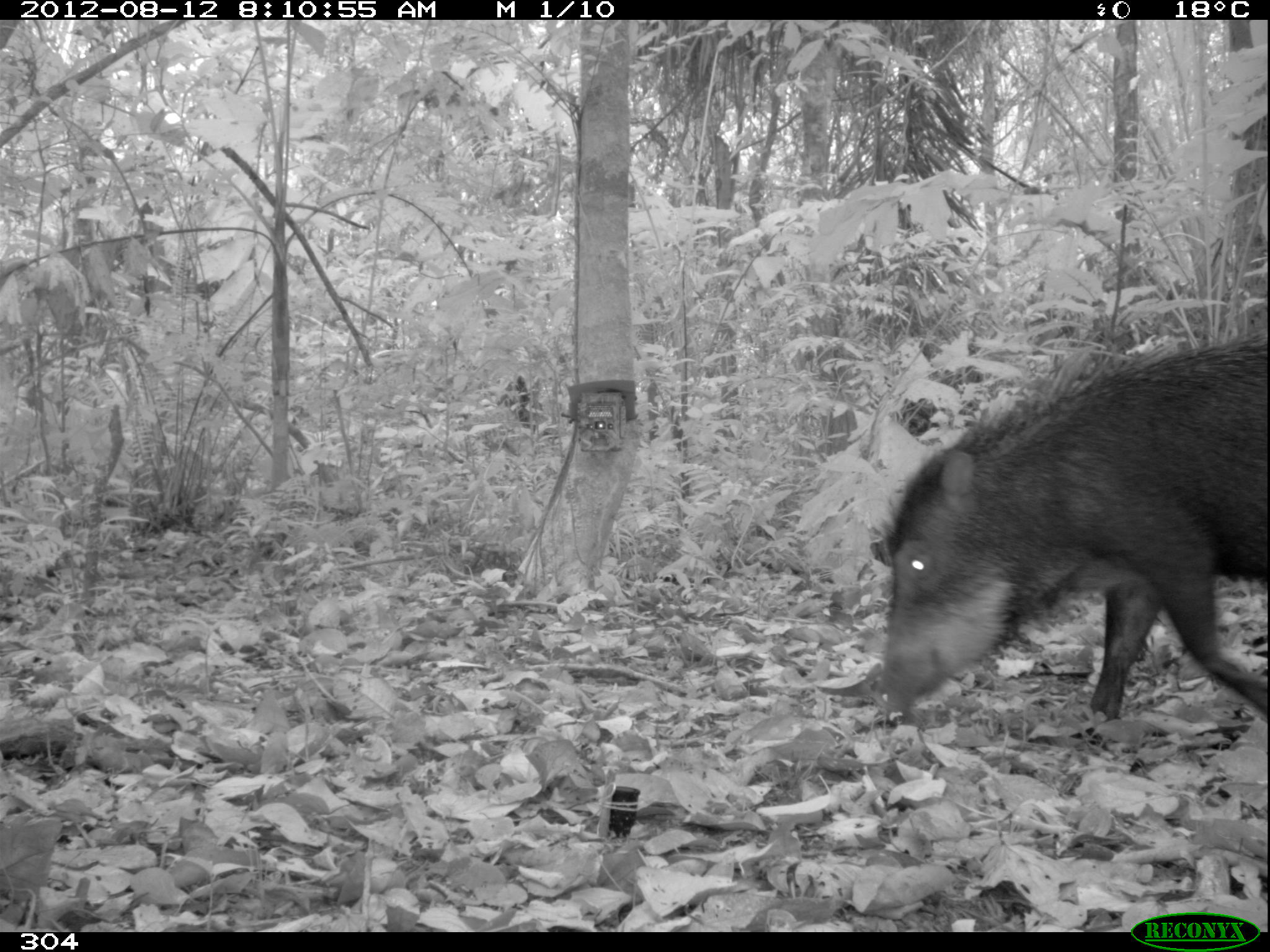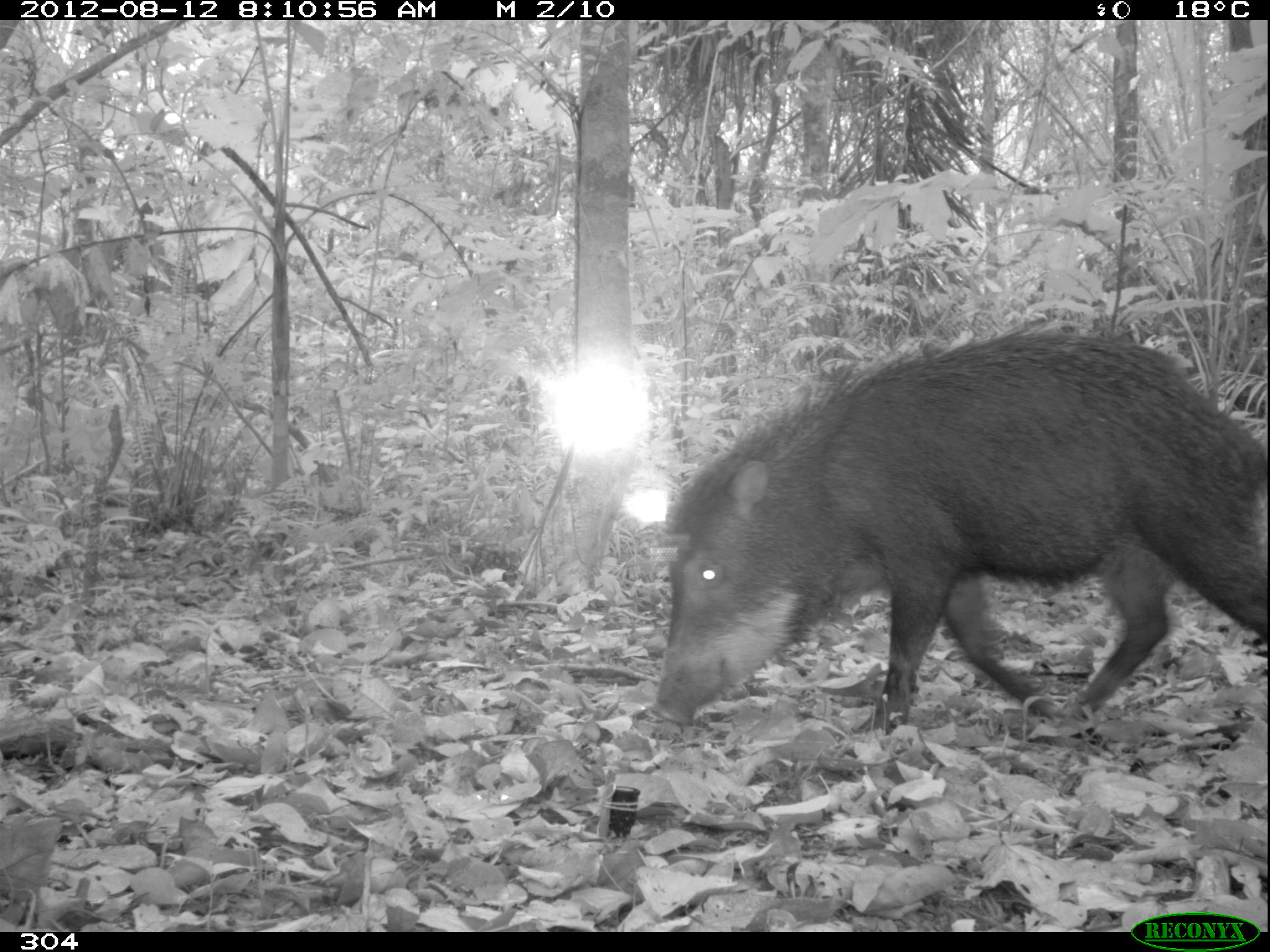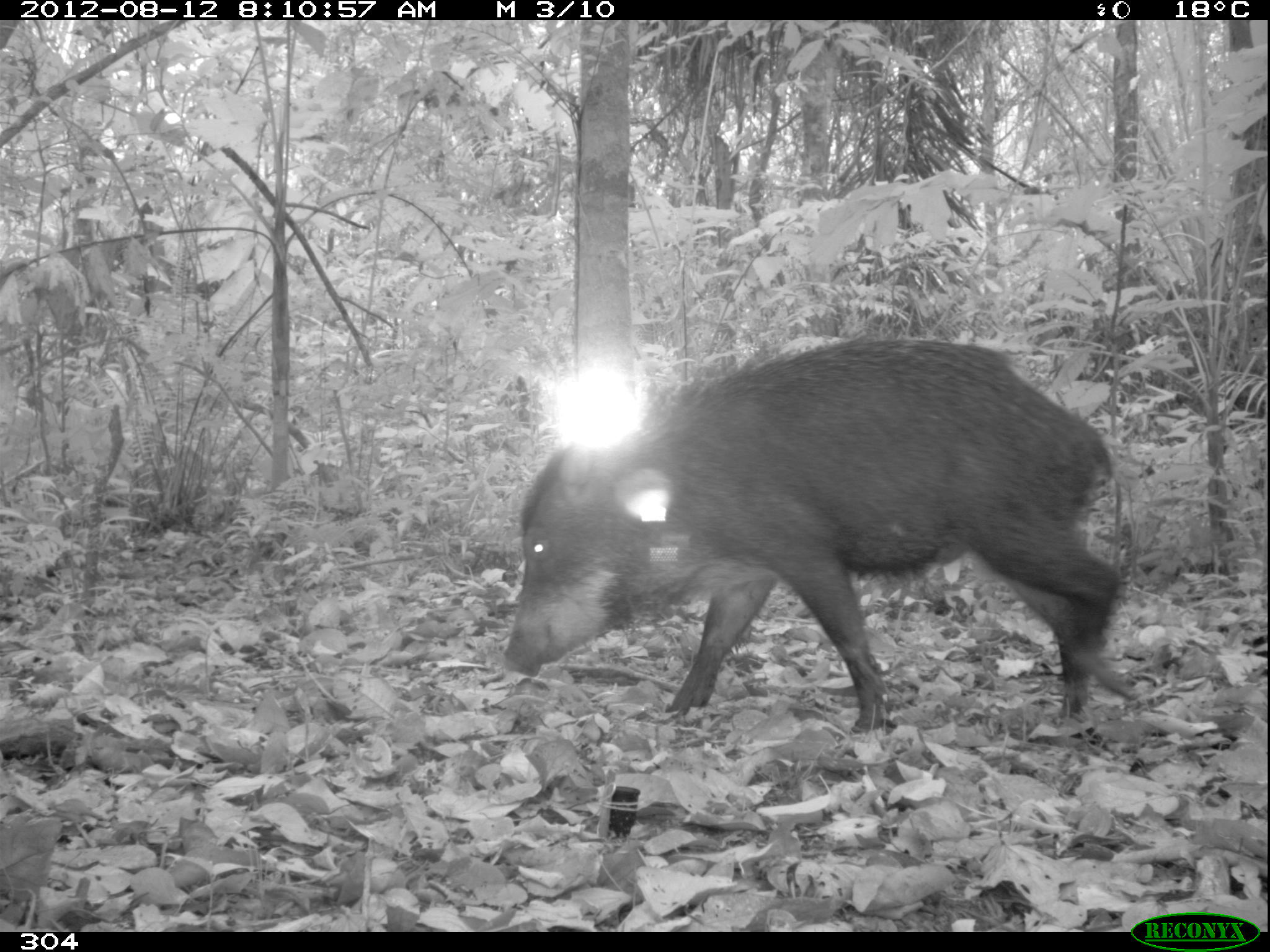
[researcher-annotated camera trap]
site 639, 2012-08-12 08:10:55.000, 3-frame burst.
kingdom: Animalia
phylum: Chordata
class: Mammalia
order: Artiodactyla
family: Tayassuidae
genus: Tayassu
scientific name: Tayassu pecari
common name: white-lipped peccary